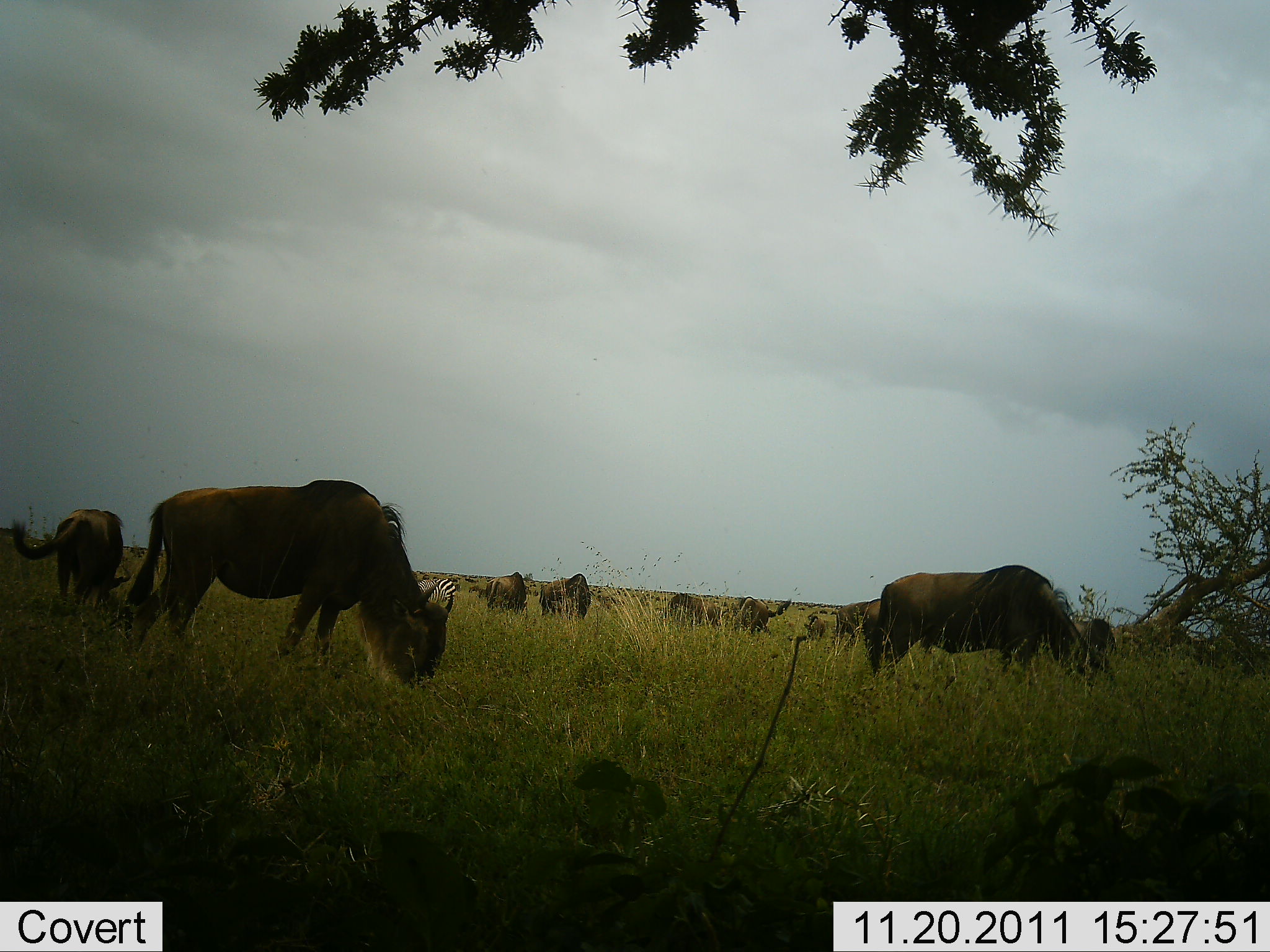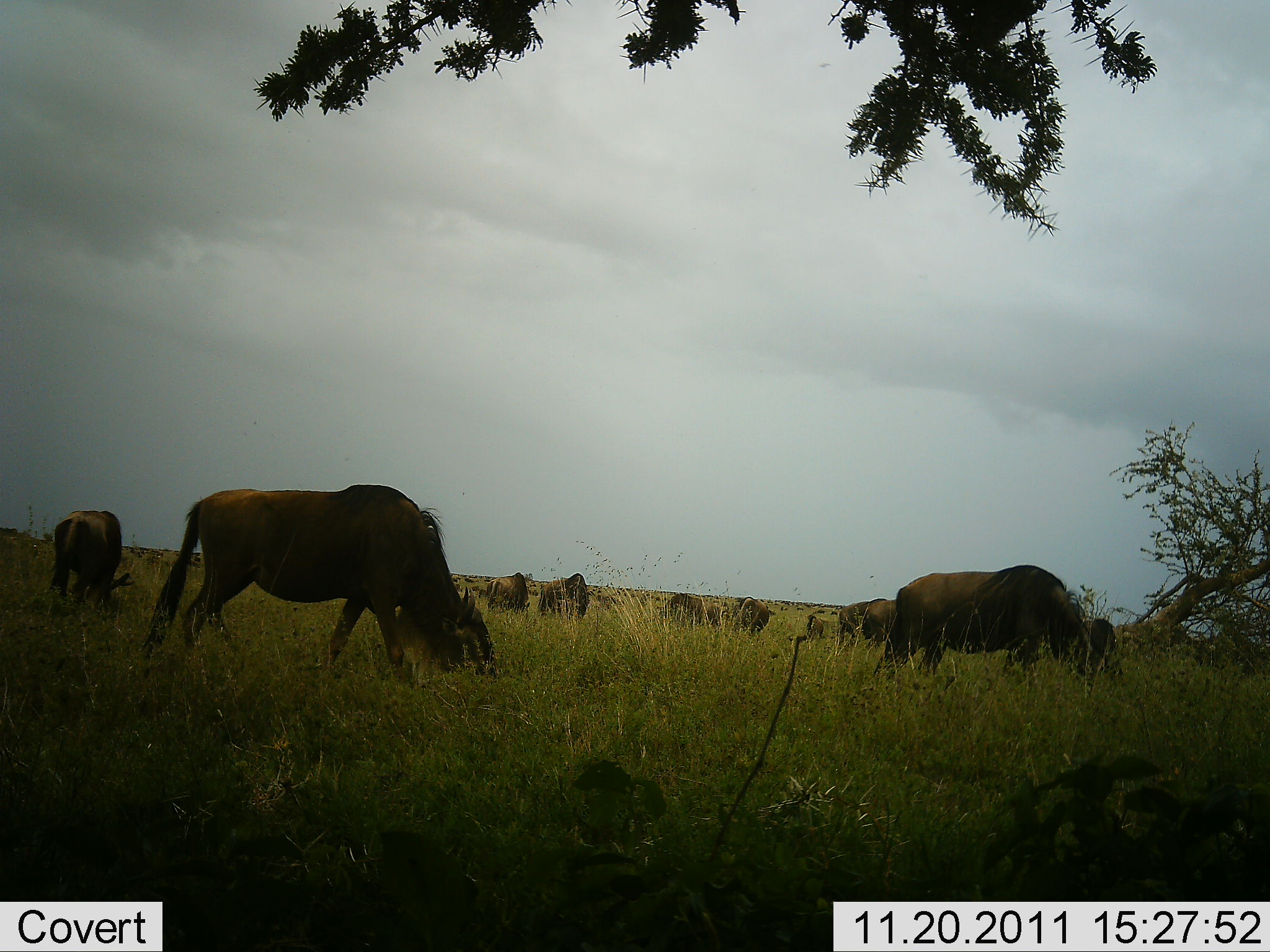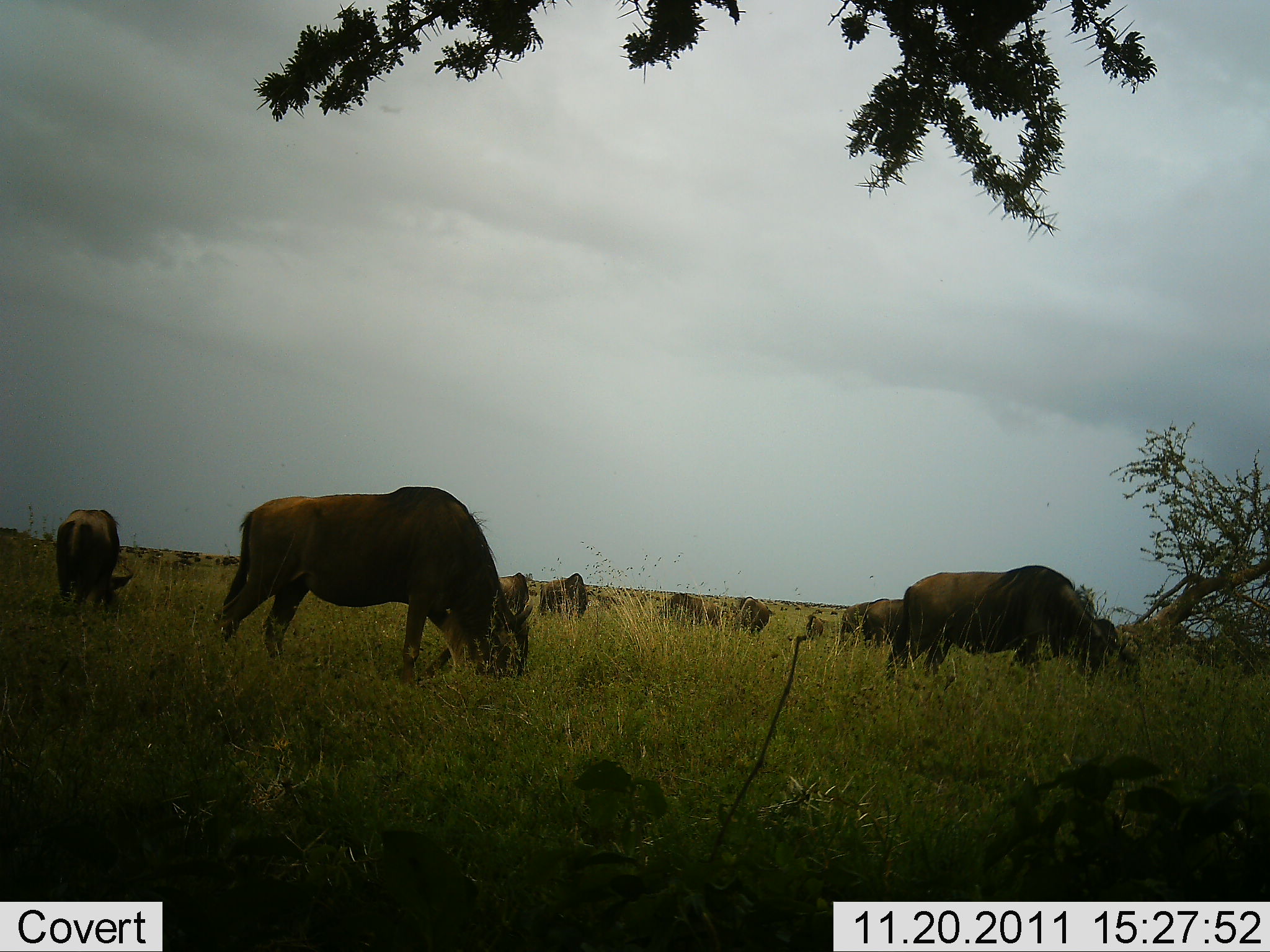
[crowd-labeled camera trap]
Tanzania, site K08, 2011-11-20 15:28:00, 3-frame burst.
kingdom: Animalia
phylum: Chordata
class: Mammalia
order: Artiodactyla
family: Bovidae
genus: Connochaetes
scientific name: Connochaetes taurinus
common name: blue wildebeest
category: wildebeest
Wildebeest (blue wildebeest) (Connochaetes taurinus), count 10. Behavior (volunteer vote fractions): standing 29%, resting 6%, moving 18%, interacting 0%. Young present (vote fraction): 0%. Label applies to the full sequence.